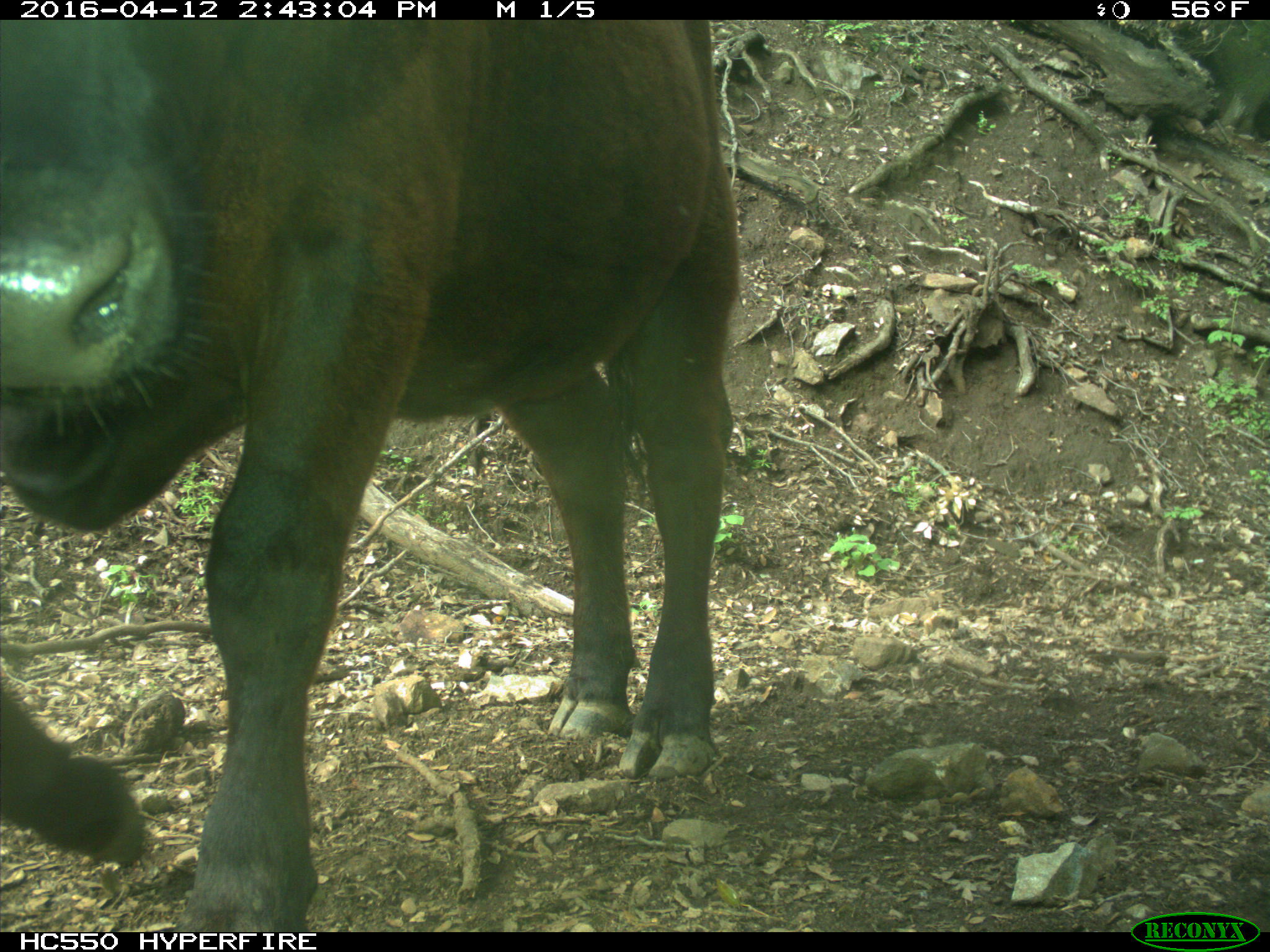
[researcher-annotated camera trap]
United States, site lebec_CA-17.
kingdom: Animalia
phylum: Chordata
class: Mammalia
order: Artiodactyla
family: Bovidae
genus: Bos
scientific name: Bos taurus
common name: domestic cow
Bos taurus (domestic cow).